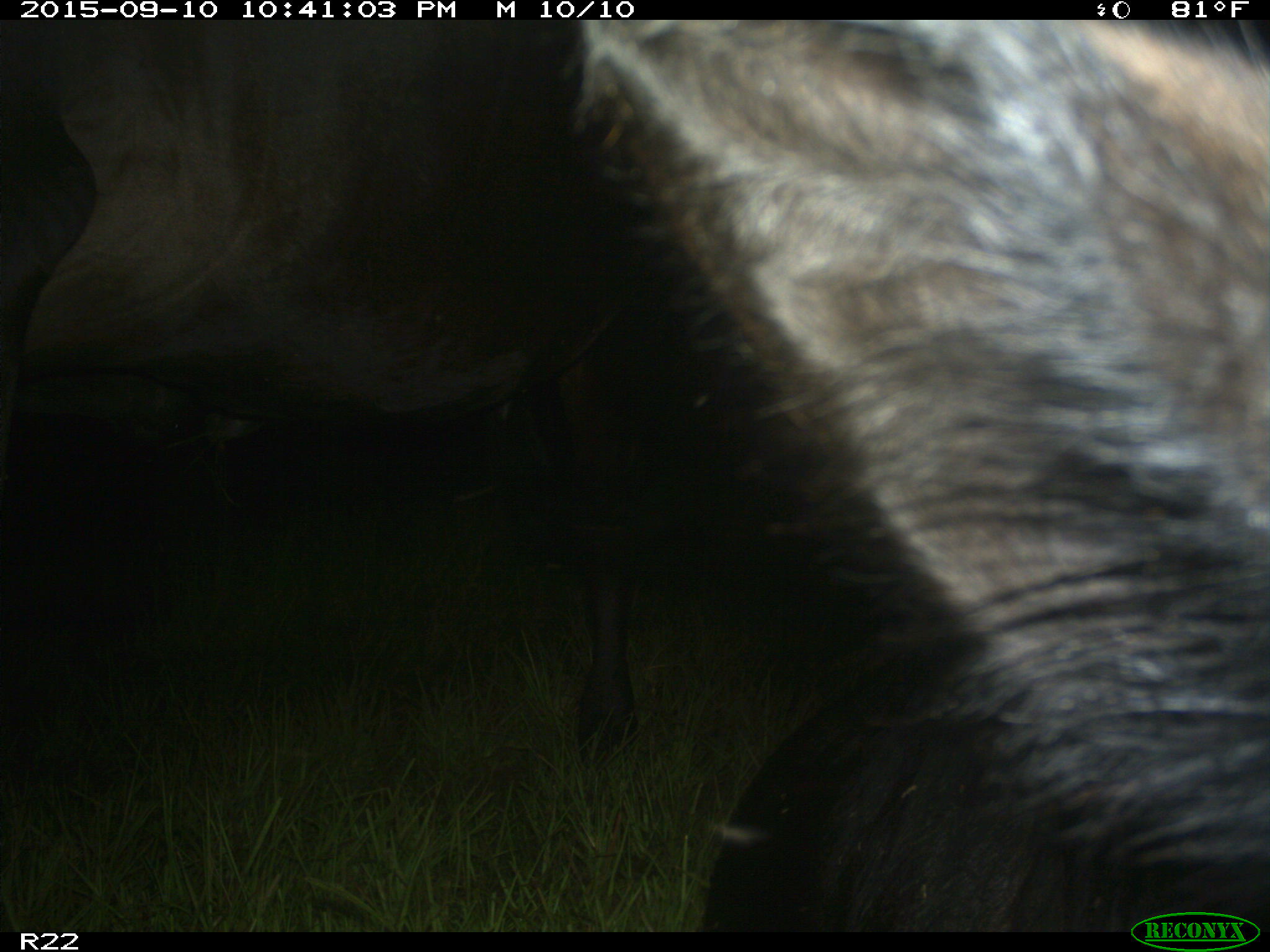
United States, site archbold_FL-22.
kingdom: Animalia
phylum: Chordata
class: Mammalia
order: Artiodactyla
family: Bovidae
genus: Bos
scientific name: Bos taurus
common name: domestic cow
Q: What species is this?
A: Bos taurus (domestic cow).